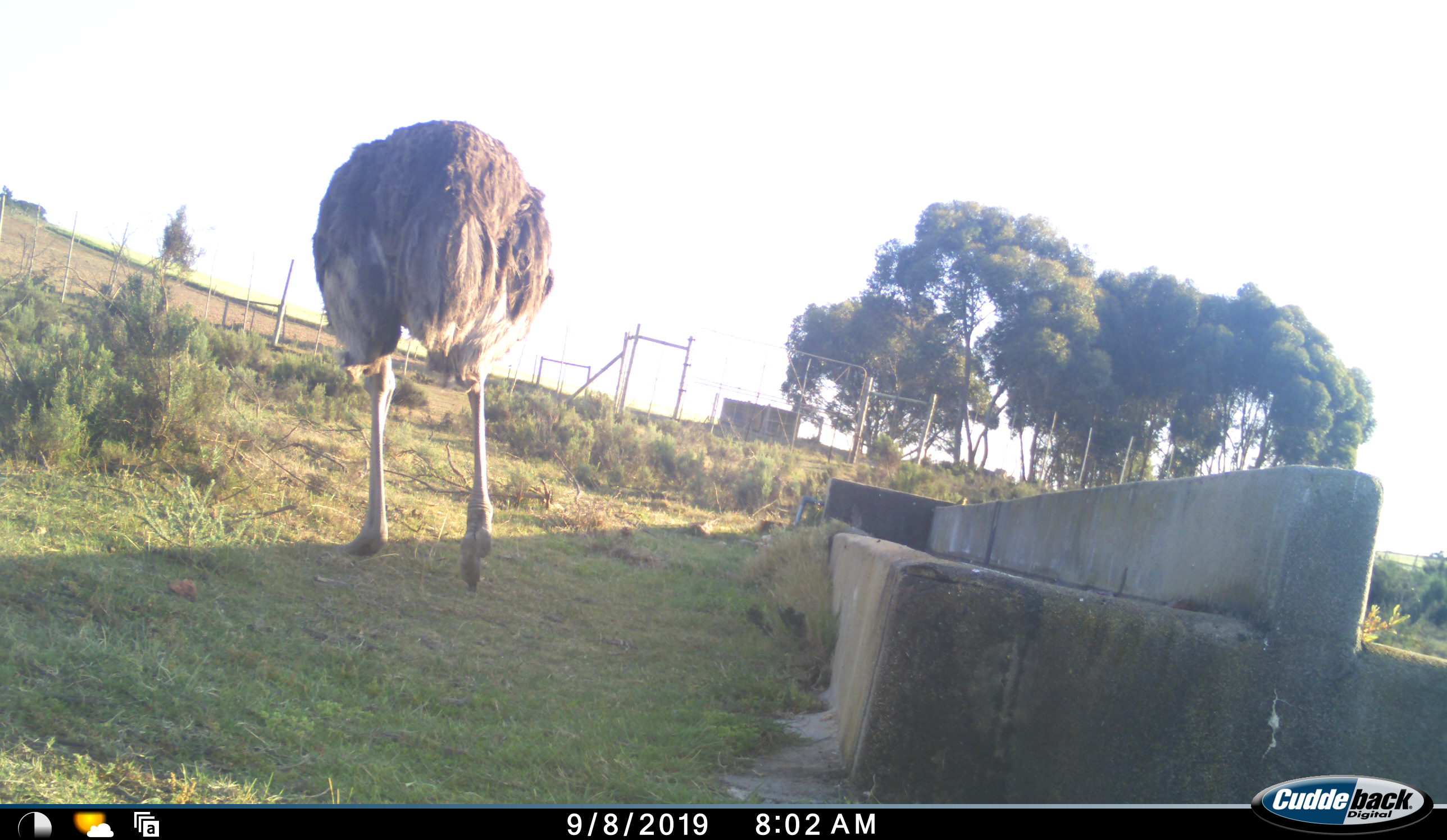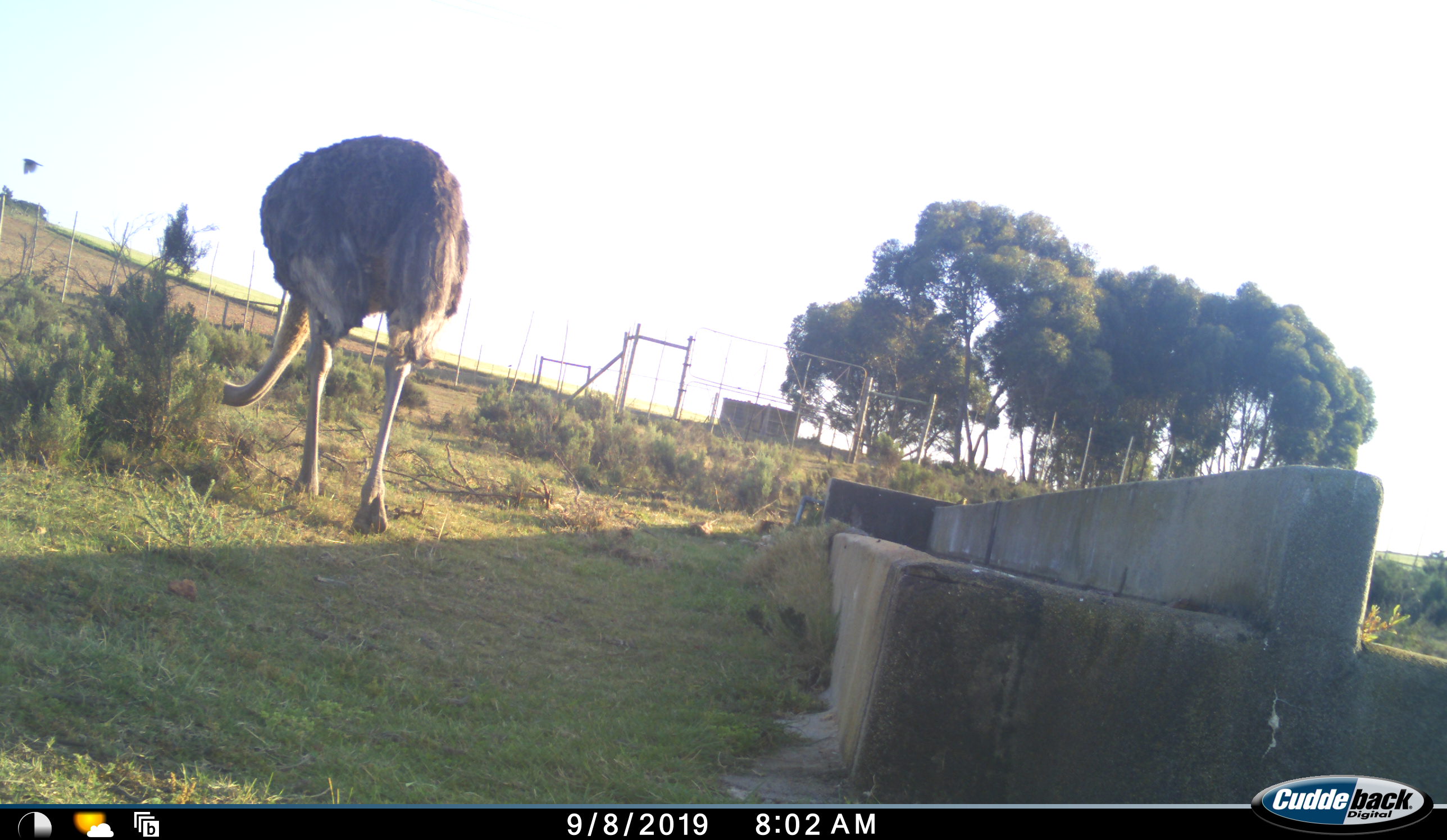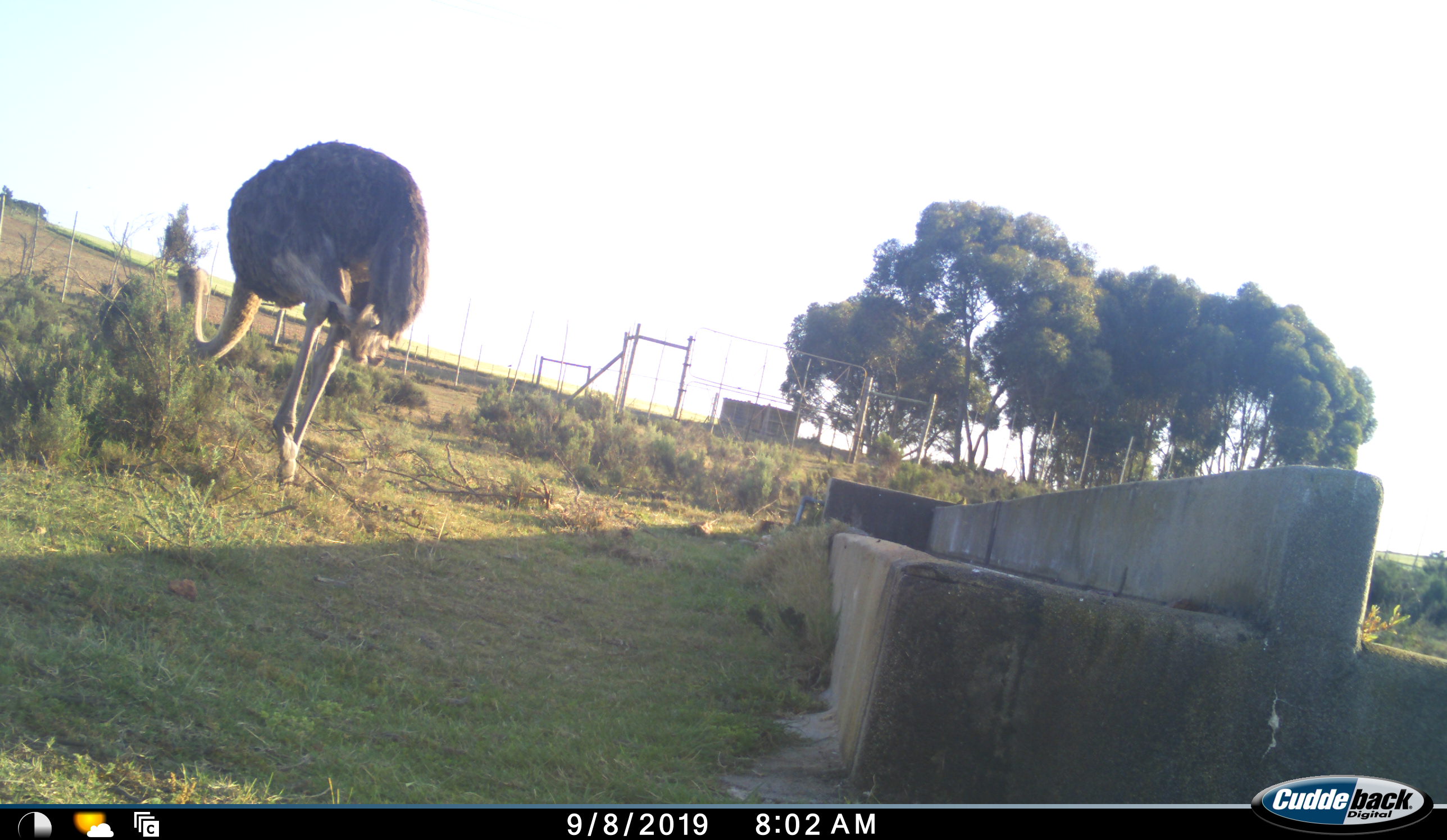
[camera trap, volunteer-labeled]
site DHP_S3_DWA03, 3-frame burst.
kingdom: Animalia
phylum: Chordata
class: Aves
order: Struthioniformes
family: Struthionidae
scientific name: Struthionidae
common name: ostrich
Ostrich (Struthionidae), count 1. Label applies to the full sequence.